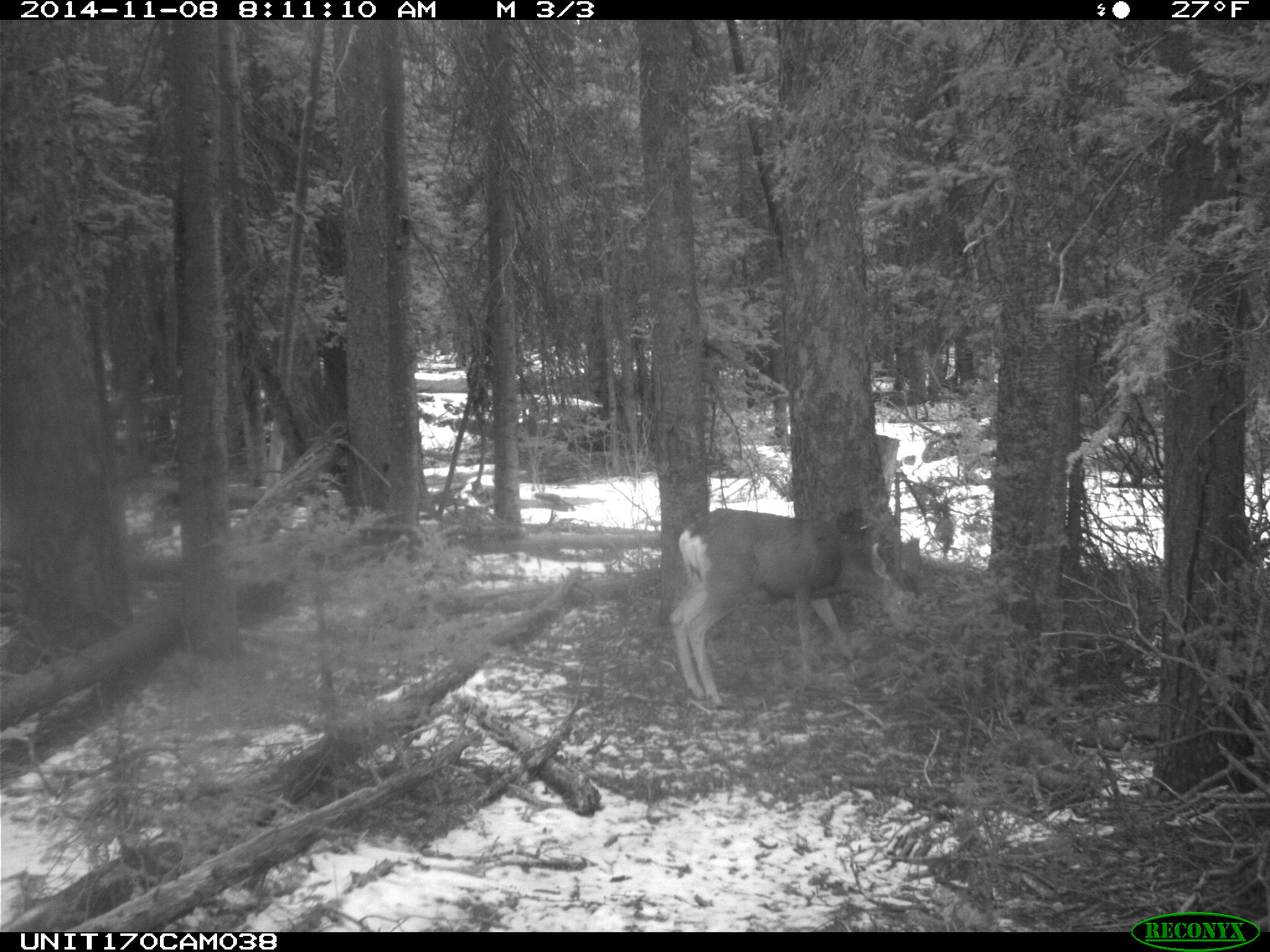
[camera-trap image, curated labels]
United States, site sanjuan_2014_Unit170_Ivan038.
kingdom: Animalia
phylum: Chordata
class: Mammalia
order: Artiodactyla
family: Cervidae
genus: Odocoileus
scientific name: Odocoileus hemionus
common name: mule deer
Odocoileus hemionus (mule deer).